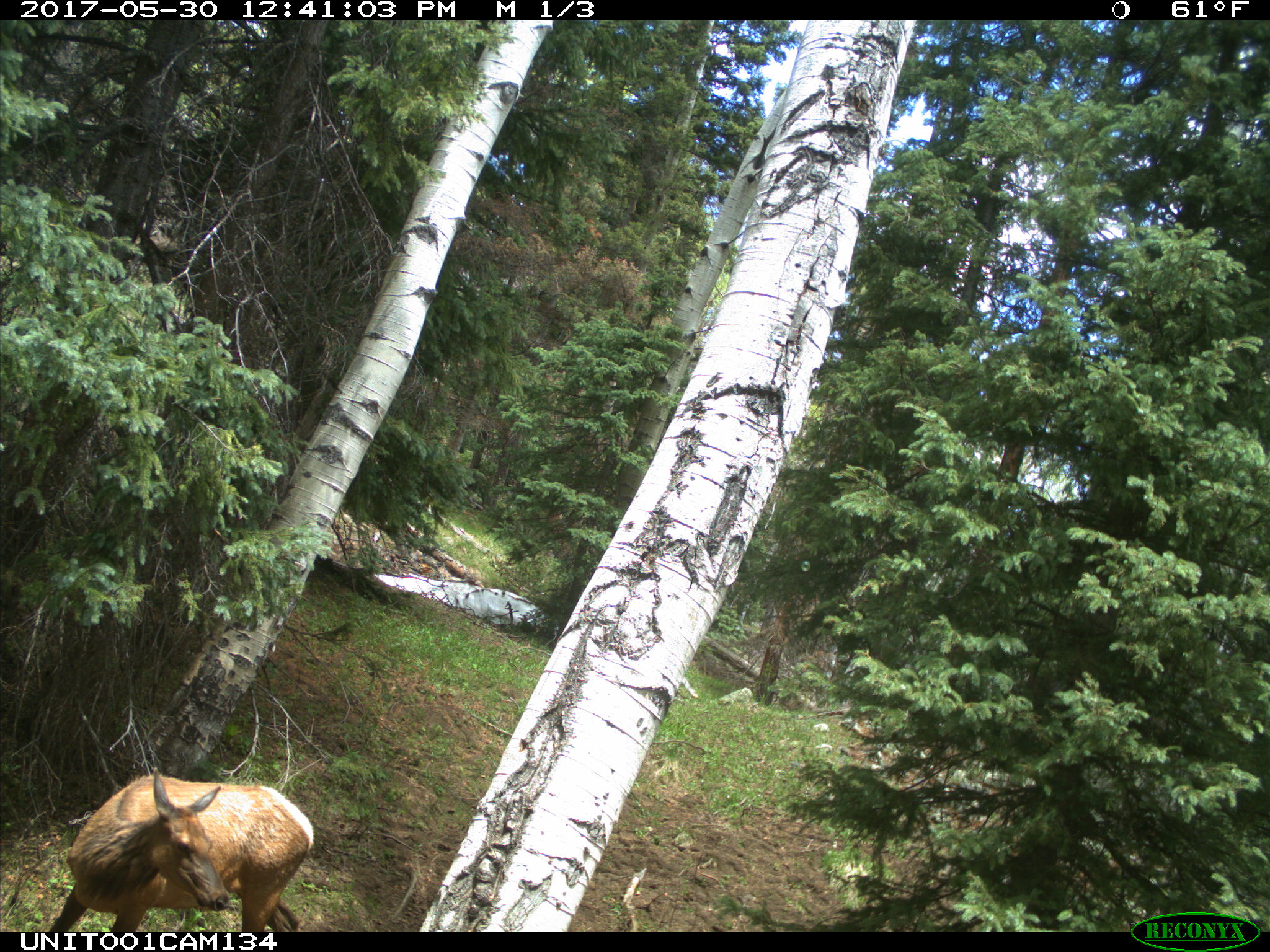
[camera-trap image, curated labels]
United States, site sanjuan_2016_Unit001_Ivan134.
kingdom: Animalia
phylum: Chordata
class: Mammalia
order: Artiodactyla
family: Cervidae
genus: Cervus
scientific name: Cervus elaphus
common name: red deer